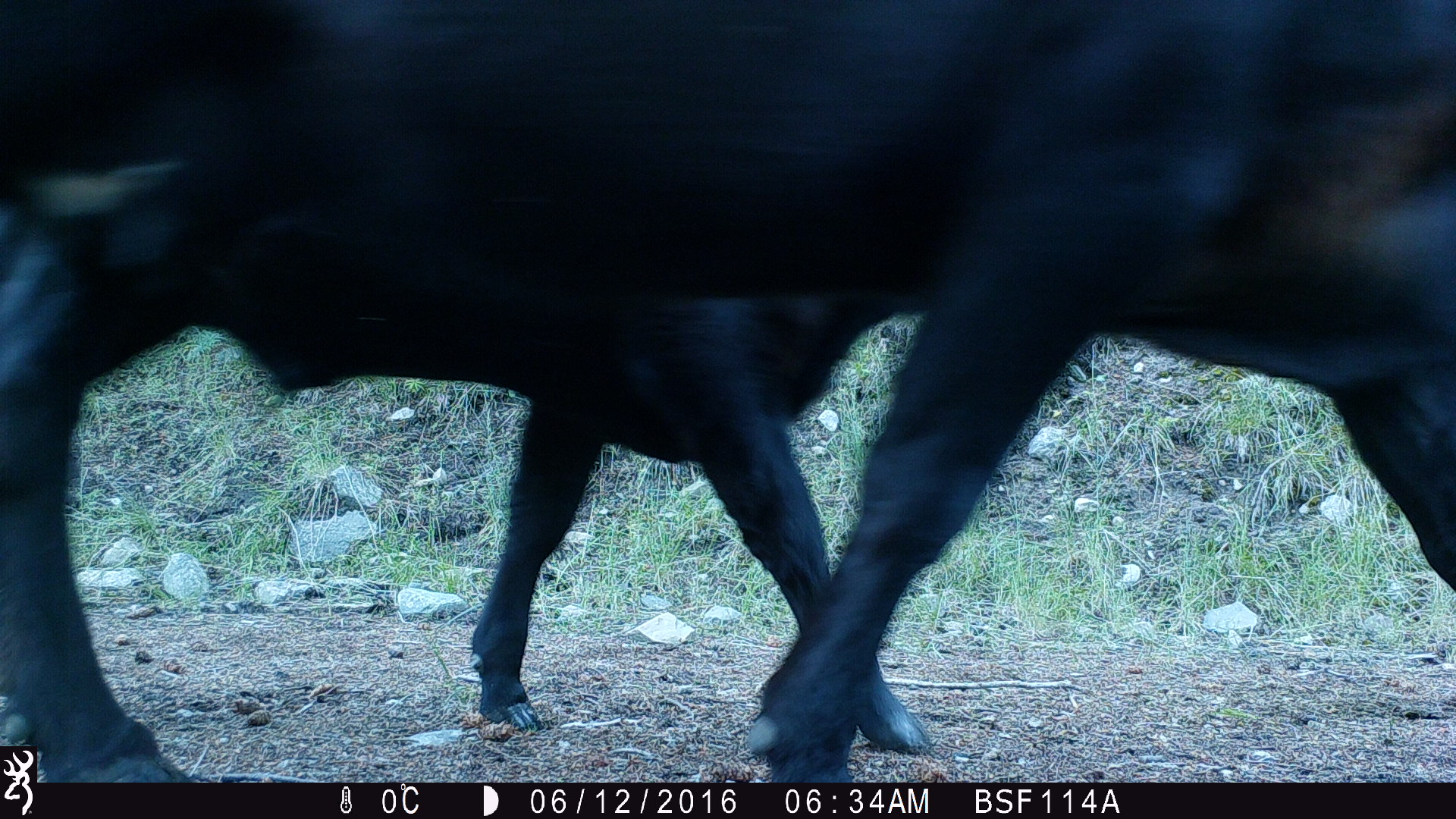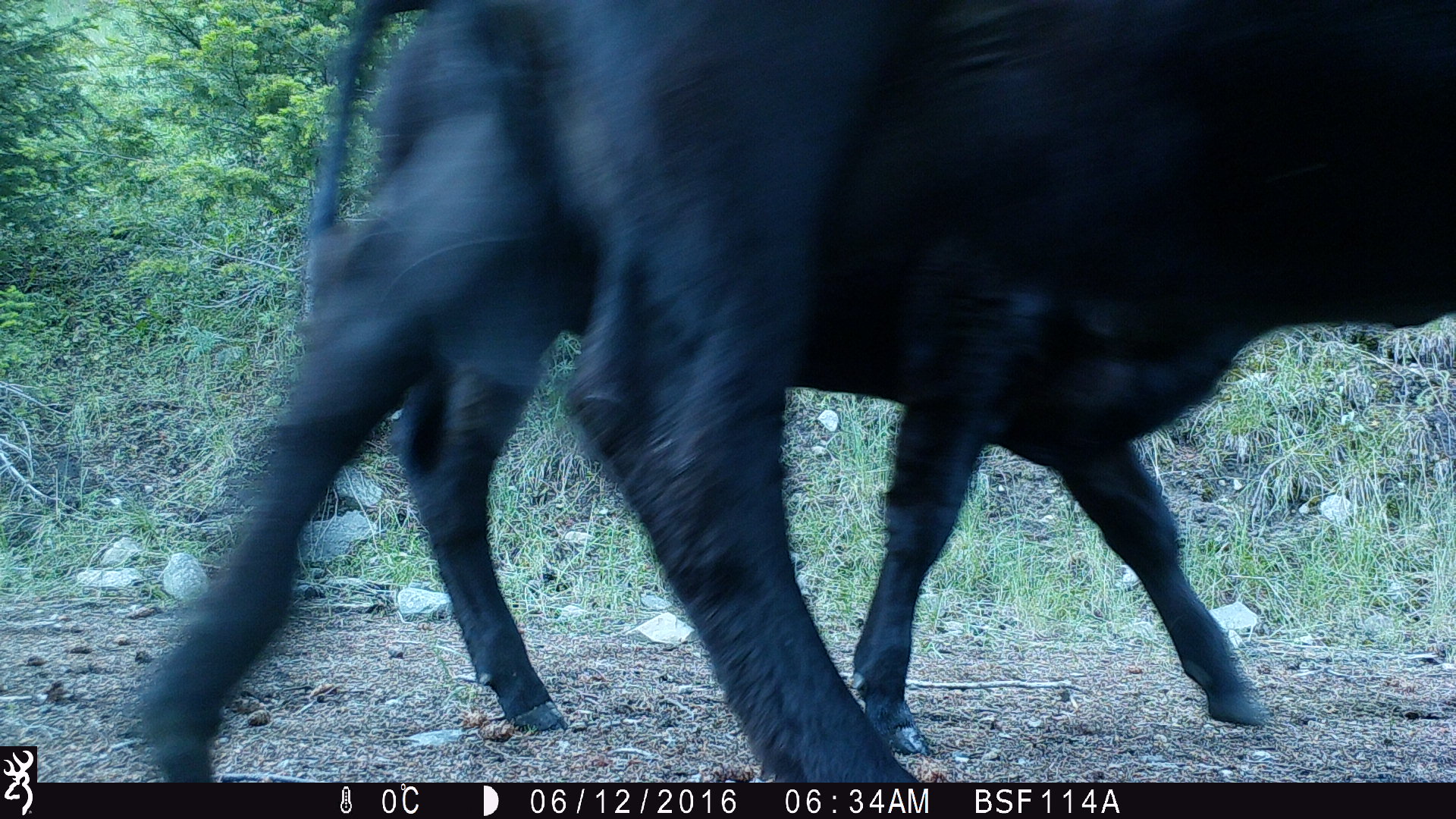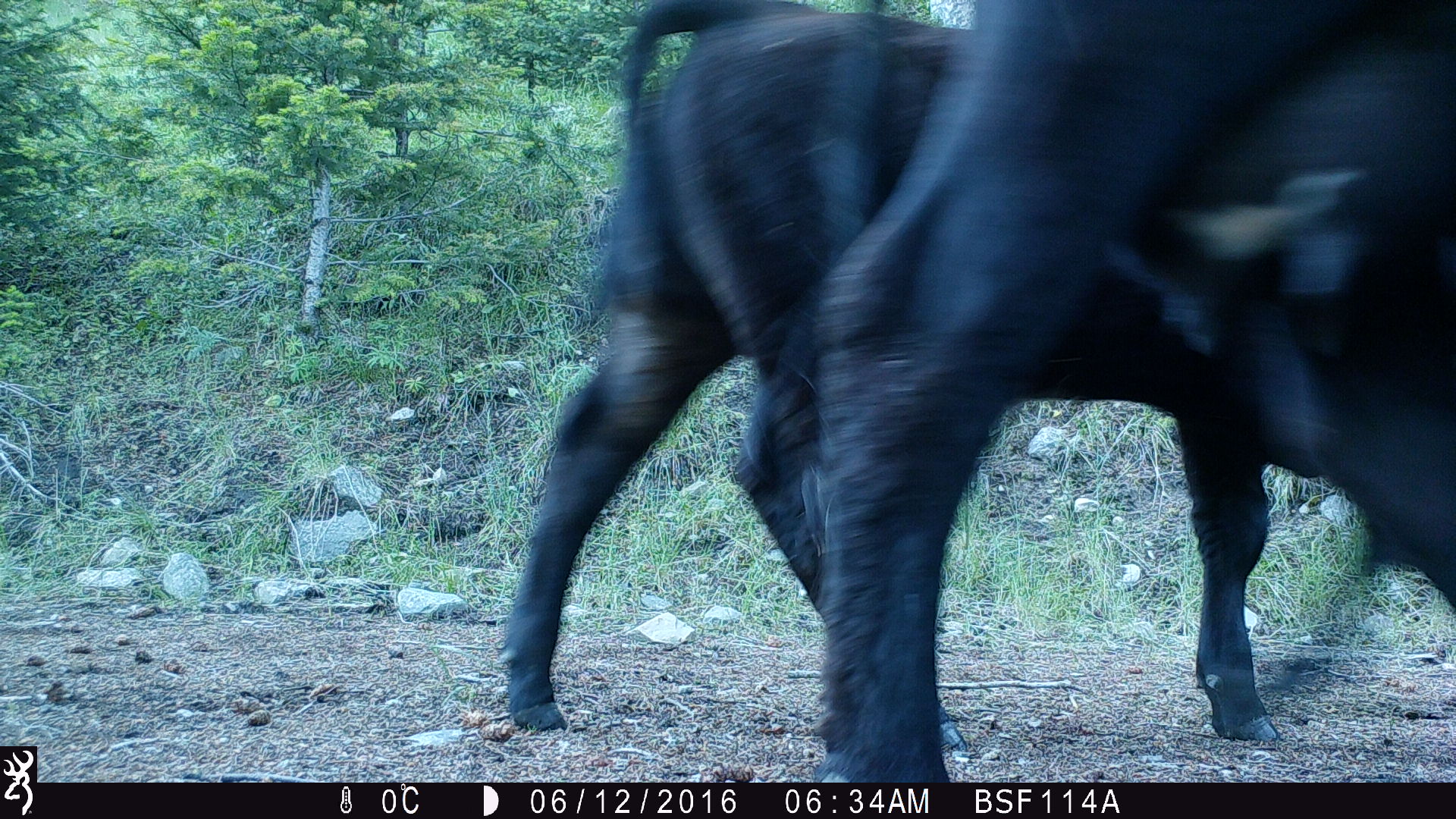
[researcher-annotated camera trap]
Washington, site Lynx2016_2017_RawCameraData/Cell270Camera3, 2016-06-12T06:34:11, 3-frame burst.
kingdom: Animalia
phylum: Chordata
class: Mammalia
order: Artiodactyla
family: Bovidae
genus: Bos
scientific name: Bos taurus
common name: domestic cattle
Domestic cattle (Bos taurus). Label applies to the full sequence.